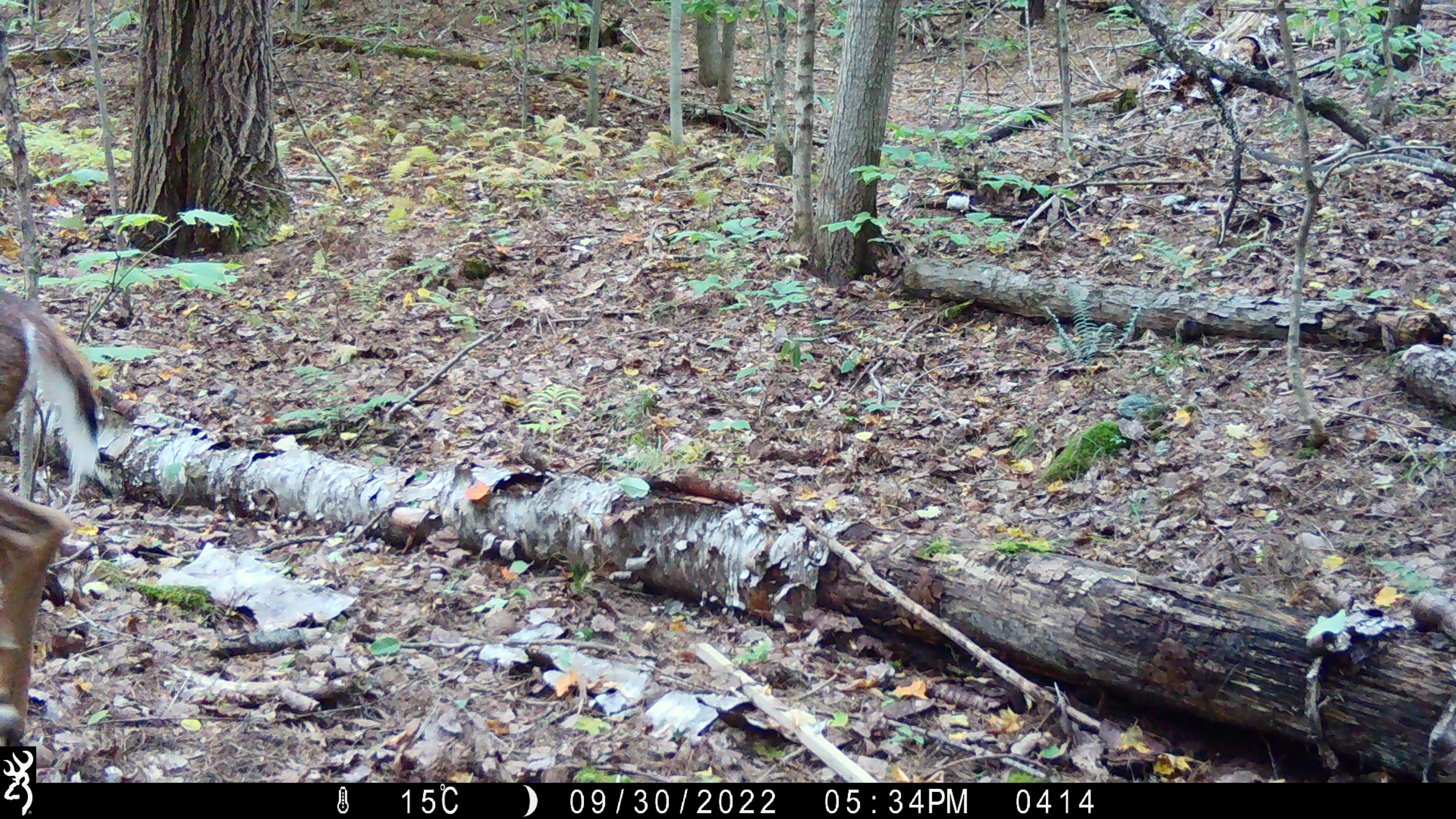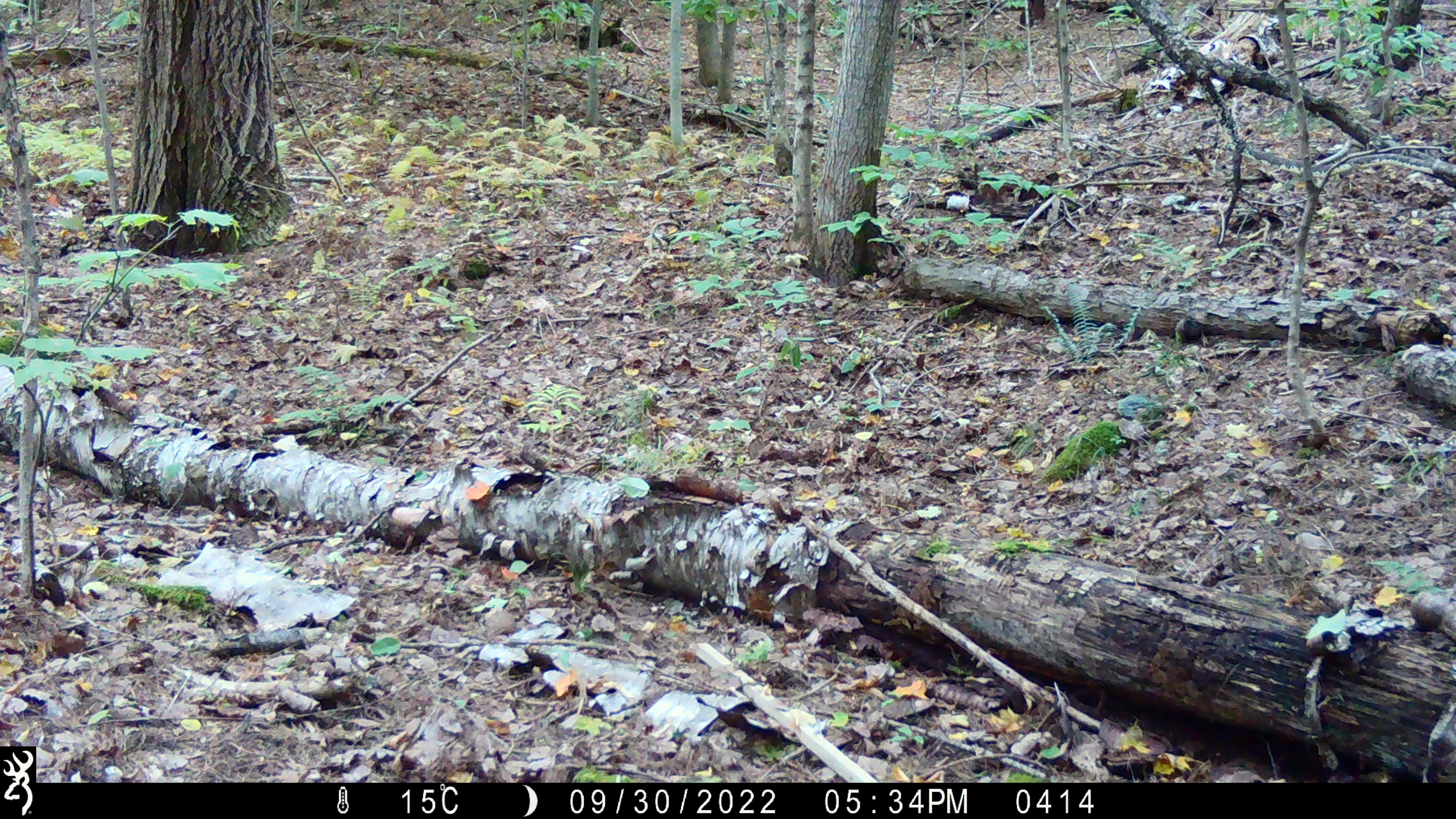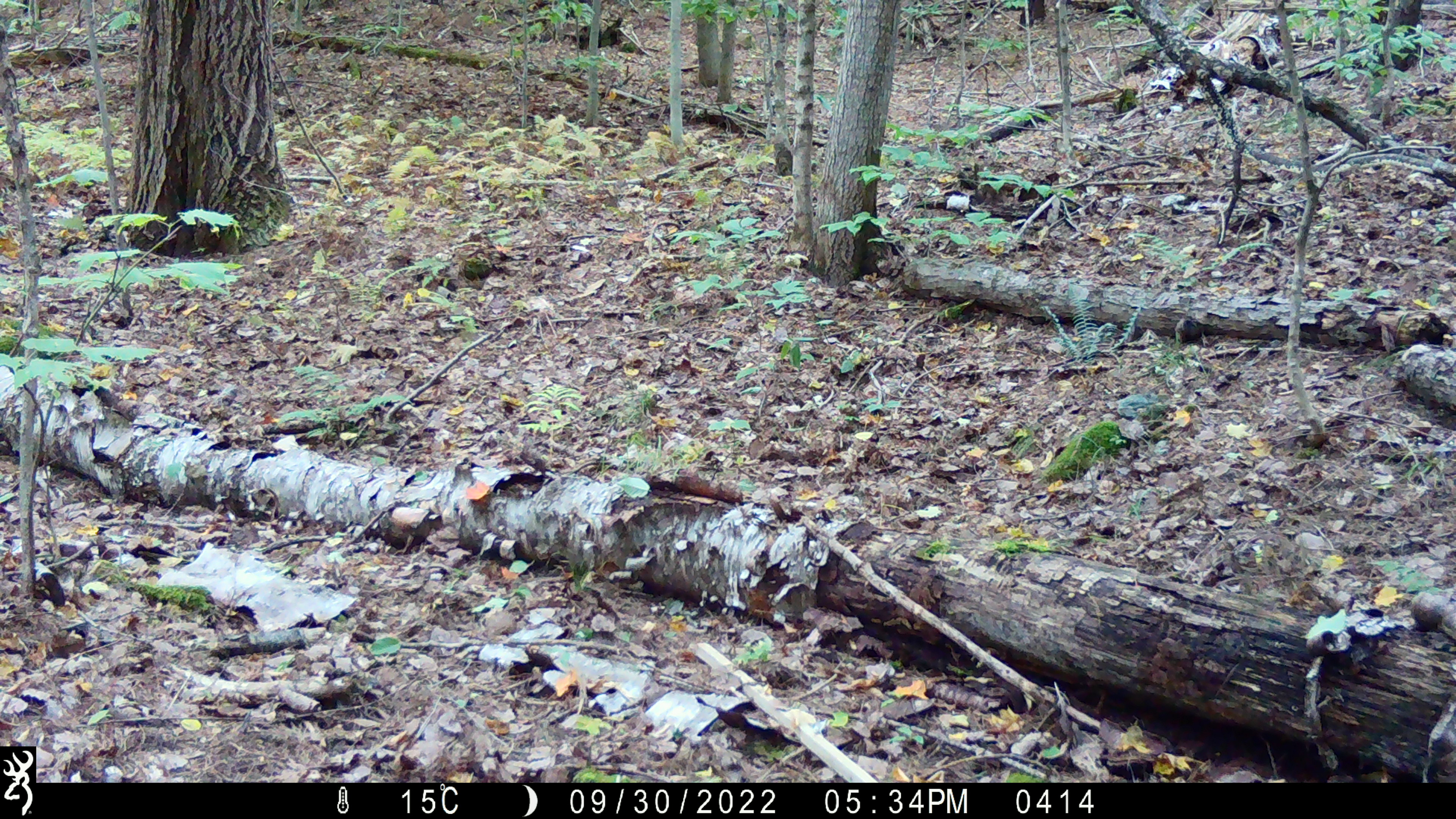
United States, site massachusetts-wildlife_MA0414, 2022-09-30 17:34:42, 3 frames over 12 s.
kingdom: Animalia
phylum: Chordata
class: Mammalia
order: Artiodactyla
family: Cervidae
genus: Odocoileus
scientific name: Odocoileus virginianus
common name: white-tailed deer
White-tailed deer (Odocoileus virginianus).